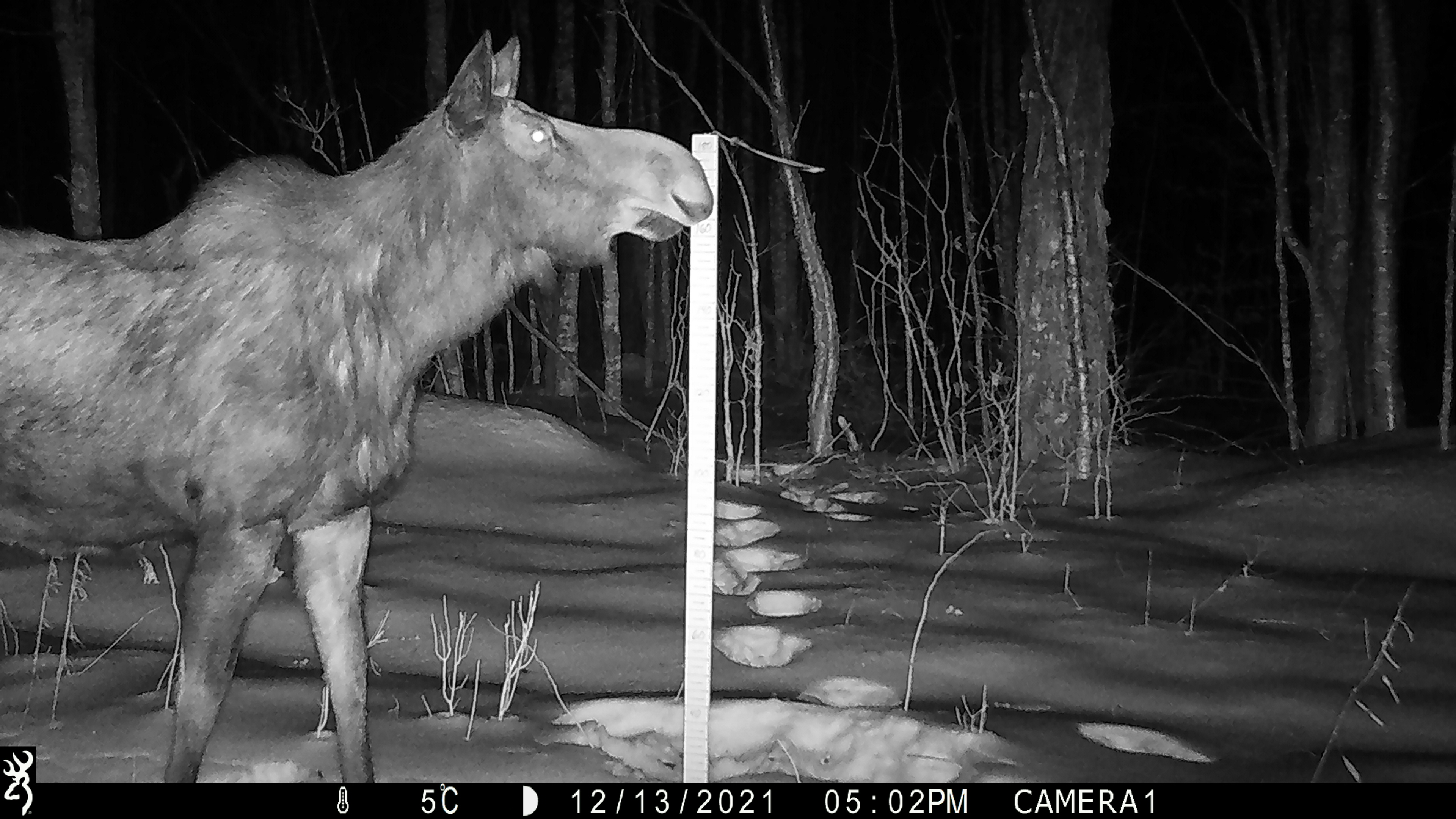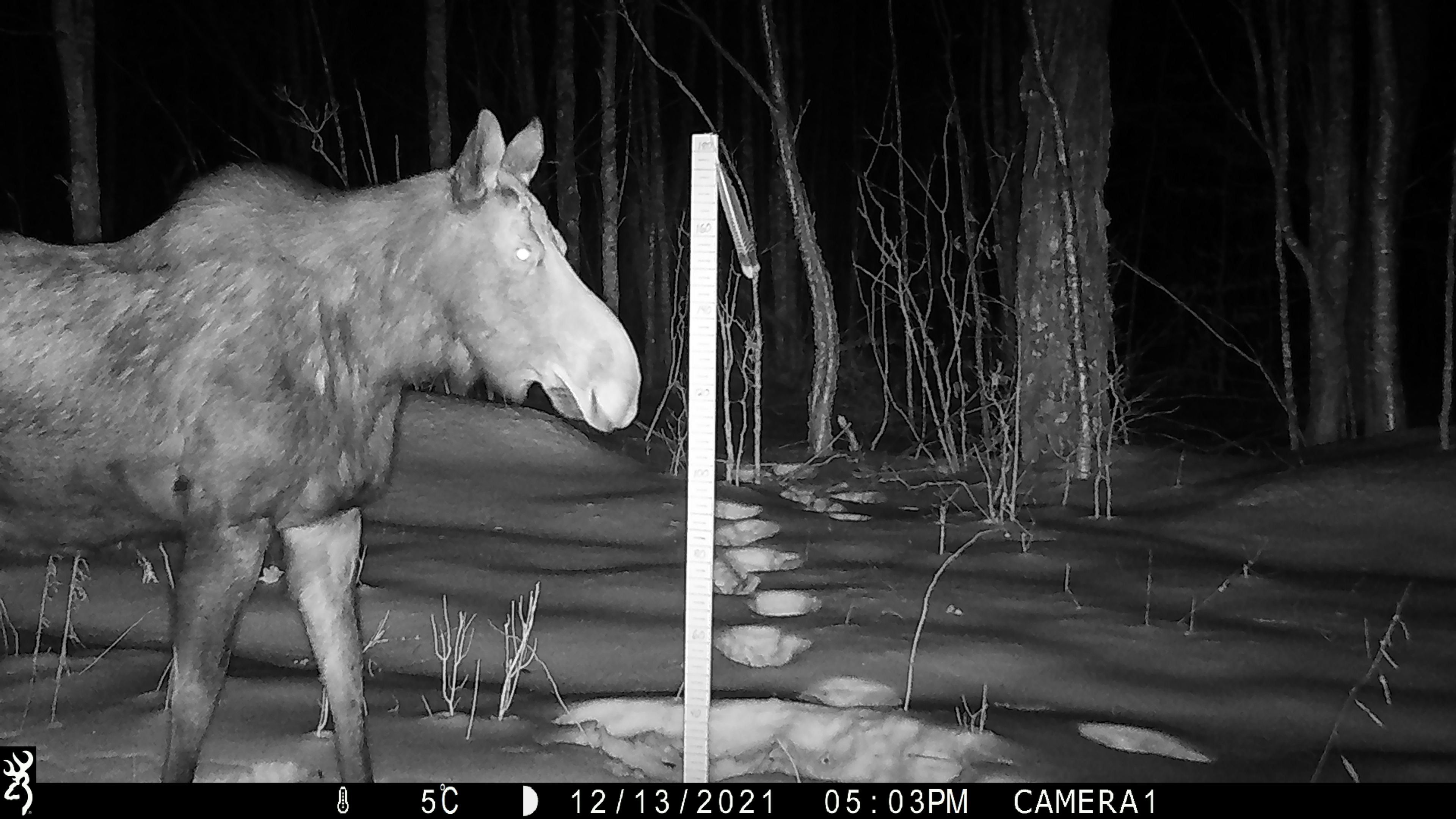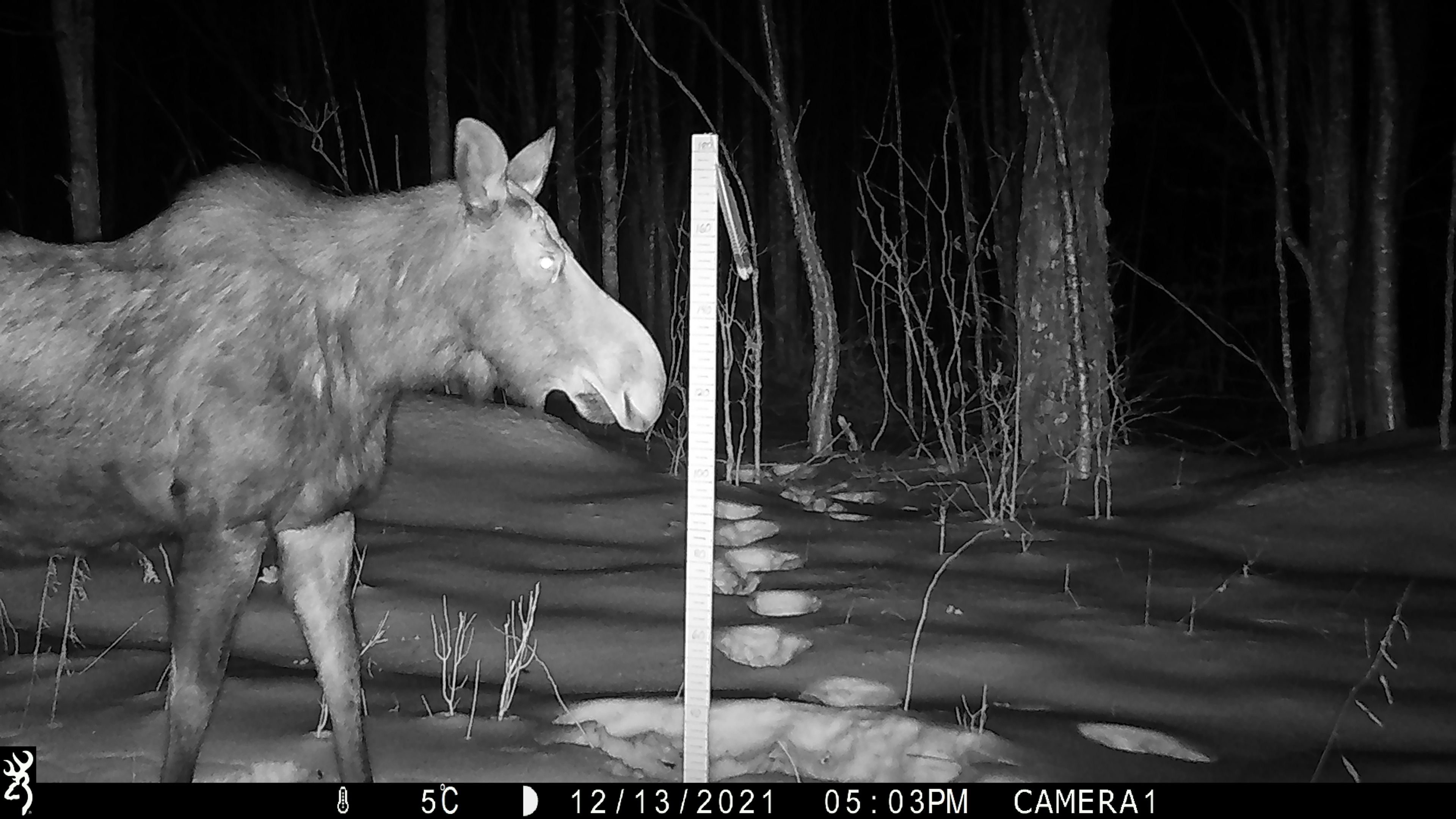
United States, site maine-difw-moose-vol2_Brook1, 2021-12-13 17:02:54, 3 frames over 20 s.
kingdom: Animalia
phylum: Chordata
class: Mammalia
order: Artiodactyla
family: Cervidae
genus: Alces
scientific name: Alces alces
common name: moose